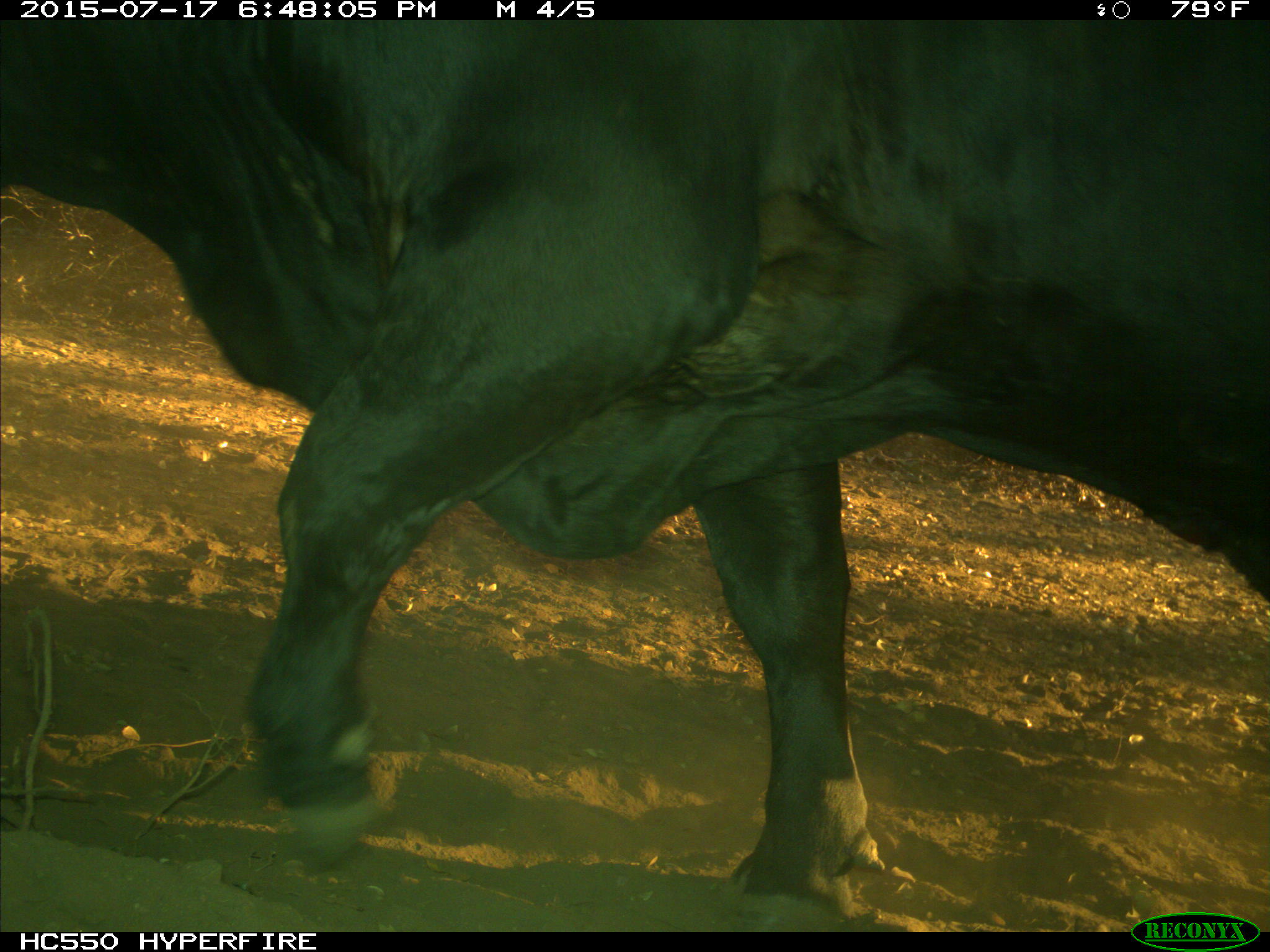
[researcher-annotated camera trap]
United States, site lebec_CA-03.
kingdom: Animalia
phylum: Chordata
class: Mammalia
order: Artiodactyla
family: Bovidae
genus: Bos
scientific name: Bos taurus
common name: domestic cow